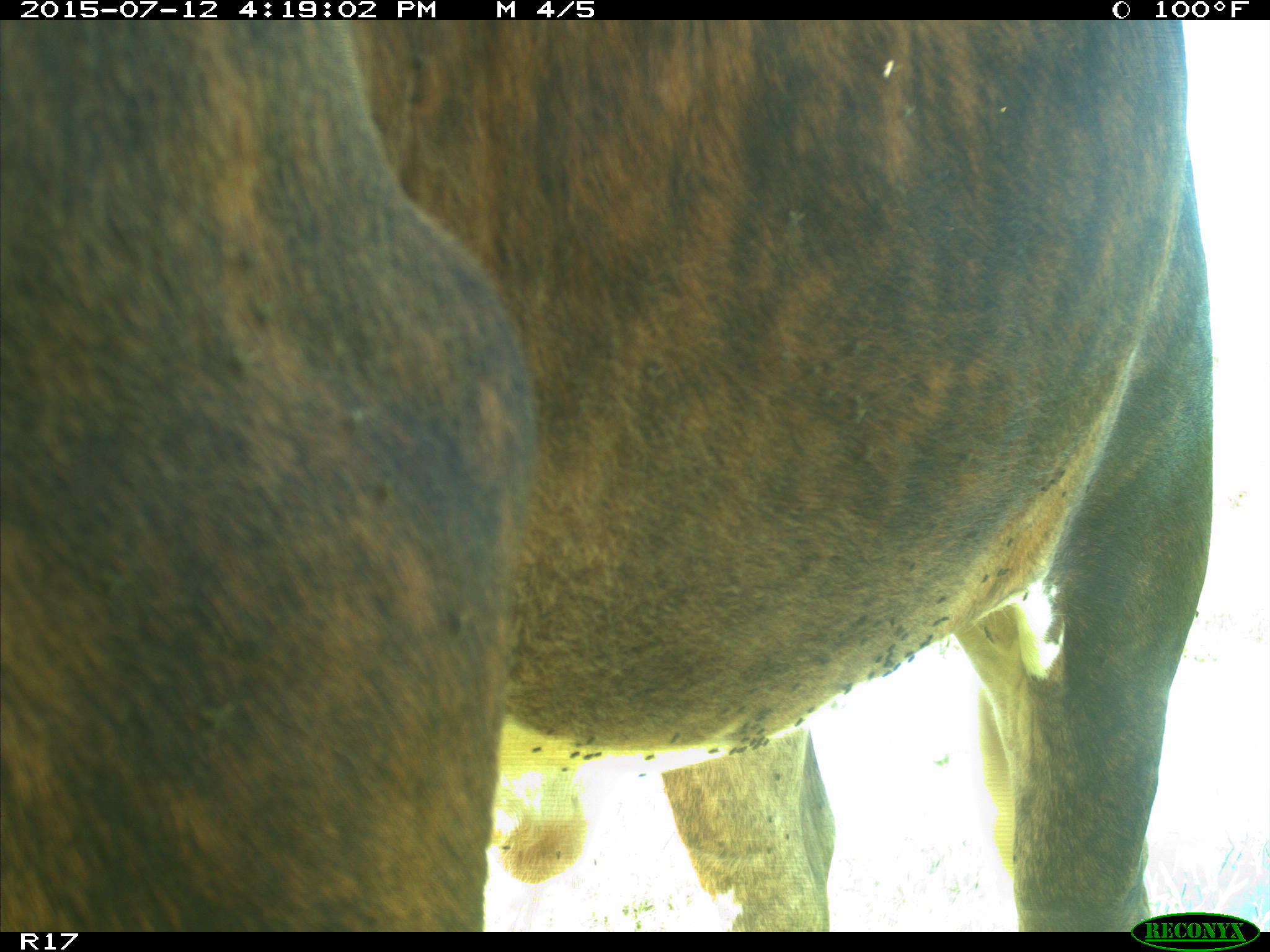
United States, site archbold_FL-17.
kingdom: Animalia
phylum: Chordata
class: Mammalia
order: Artiodactyla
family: Bovidae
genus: Bos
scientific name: Bos taurus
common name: domestic cow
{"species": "Bos taurus (domestic cow)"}